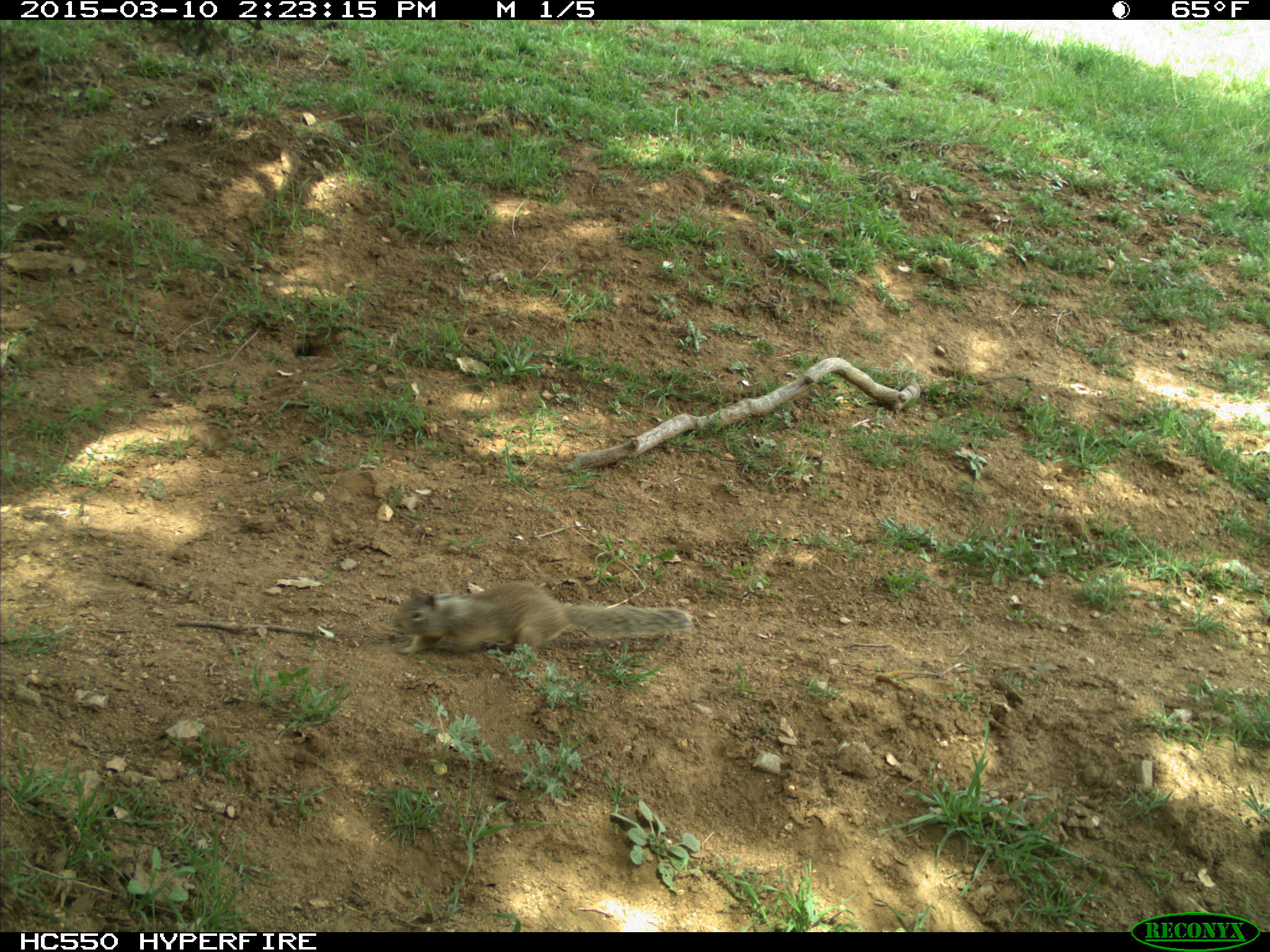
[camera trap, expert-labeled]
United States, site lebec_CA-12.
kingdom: Animalia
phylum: Chordata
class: Mammalia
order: Rodentia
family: Sciuridae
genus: Otospermophilus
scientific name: Otospermophilus beecheyi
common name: california ground squirrel